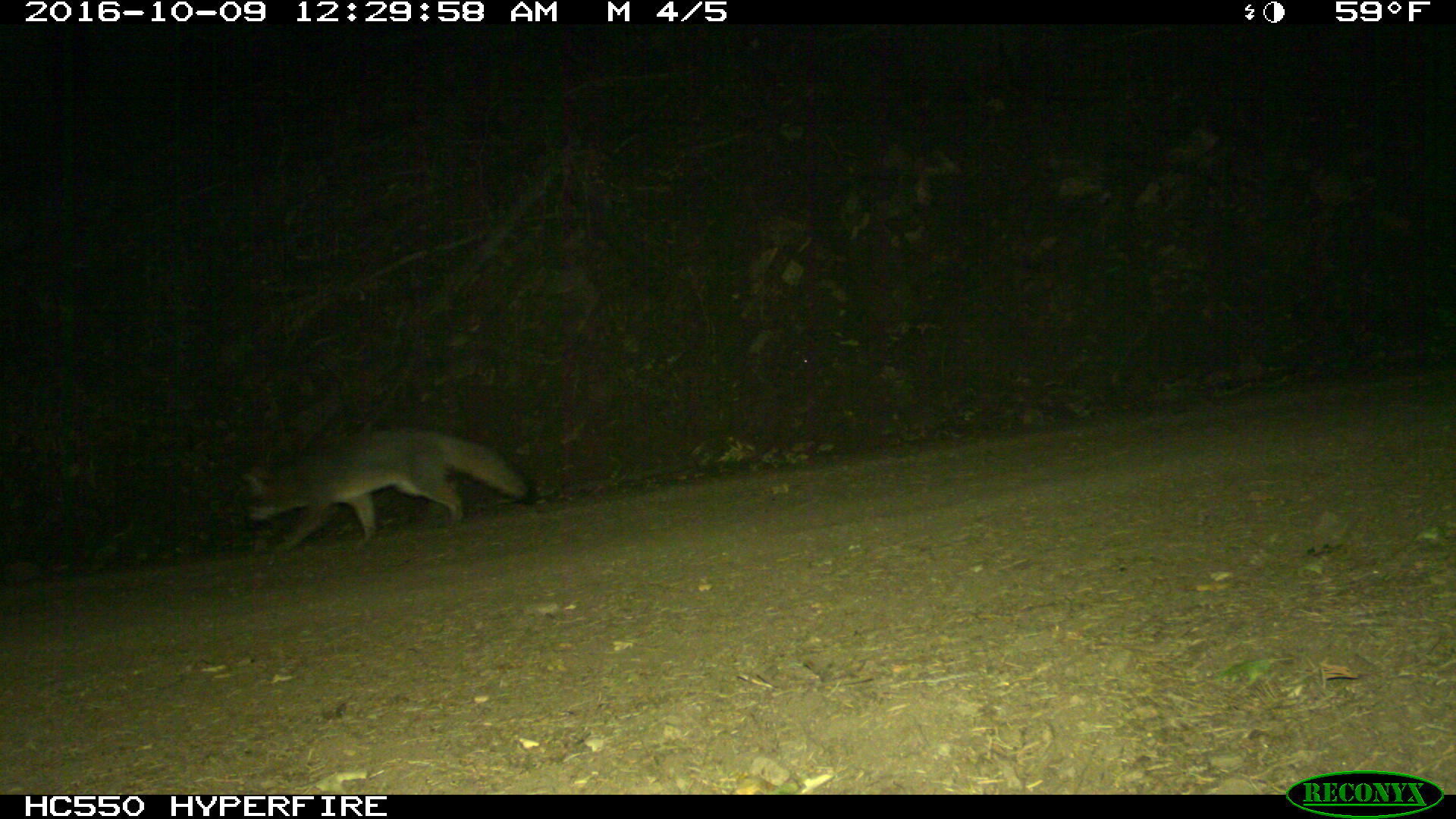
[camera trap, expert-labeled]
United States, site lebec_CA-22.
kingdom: Animalia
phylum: Chordata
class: Mammalia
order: Carnivora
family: Canidae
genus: Urocyon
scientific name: Urocyon cinereoargenteus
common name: gray fox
Urocyon cinereoargenteus (gray fox).